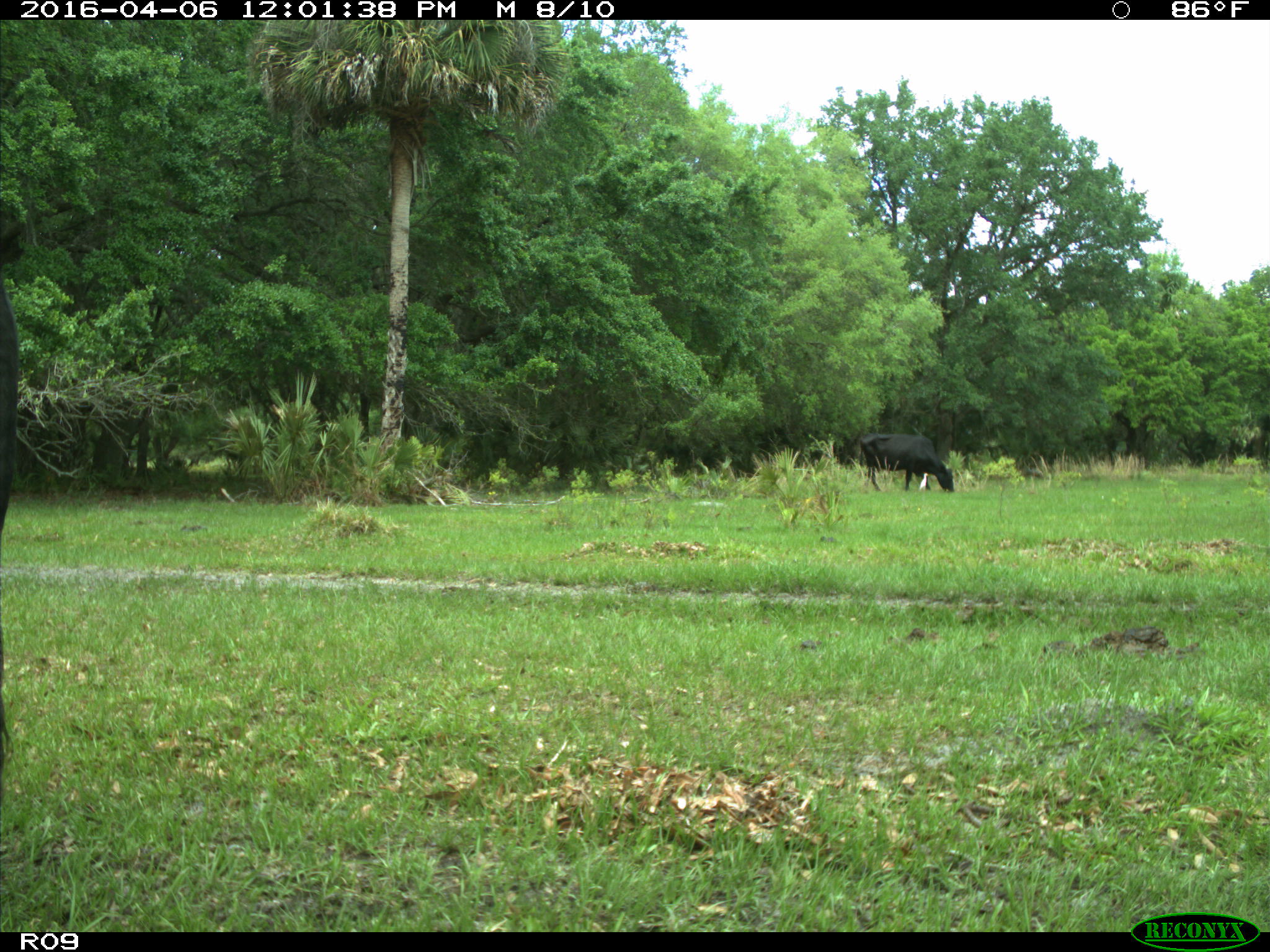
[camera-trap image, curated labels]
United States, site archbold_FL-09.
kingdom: Animalia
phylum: Chordata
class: Mammalia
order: Artiodactyla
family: Bovidae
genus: Bos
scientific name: Bos taurus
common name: domestic cow